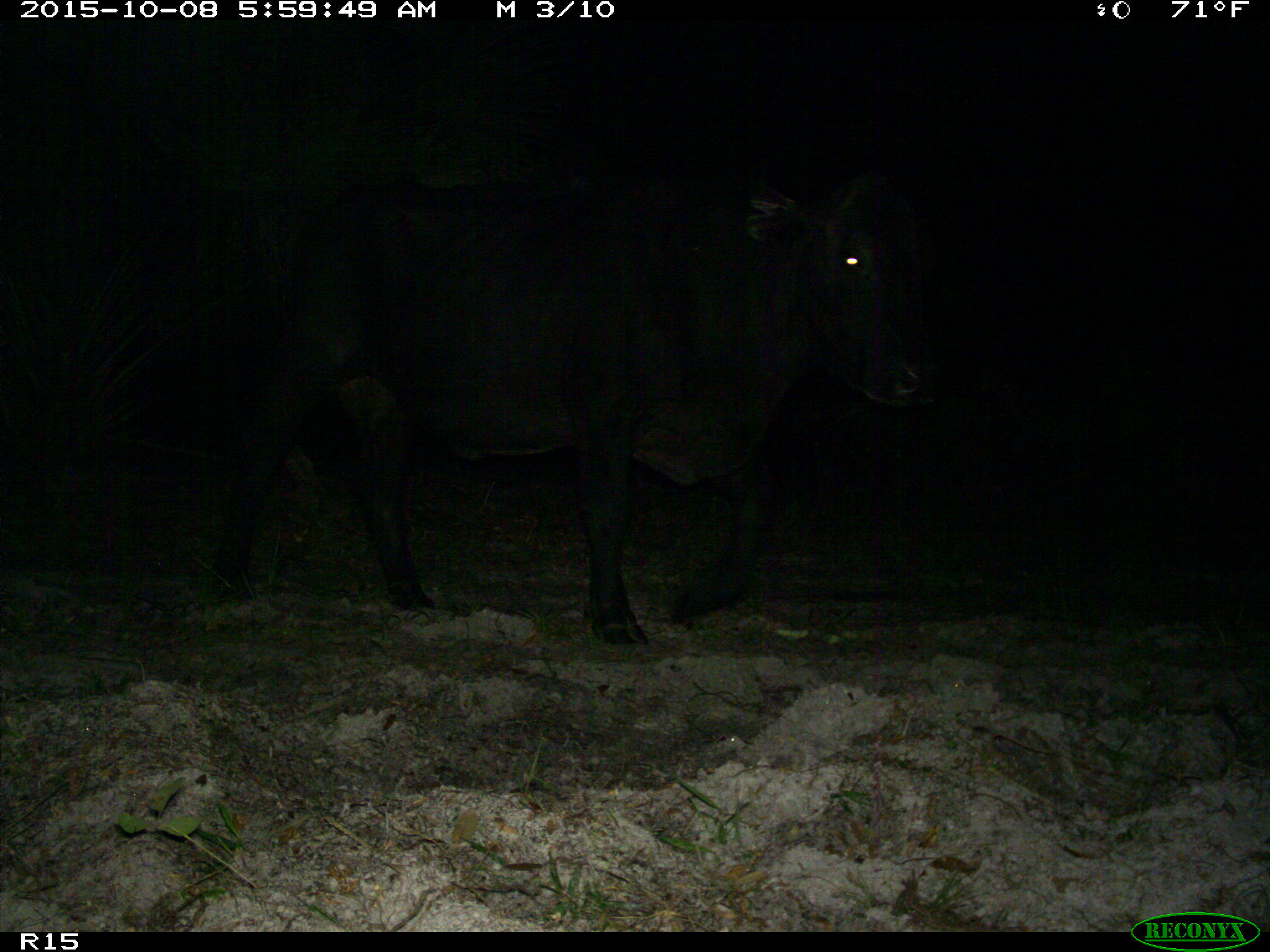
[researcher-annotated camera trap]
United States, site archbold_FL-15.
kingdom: Animalia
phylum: Chordata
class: Mammalia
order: Artiodactyla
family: Bovidae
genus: Bos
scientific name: Bos taurus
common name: domestic cow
Bos taurus (domestic cow).